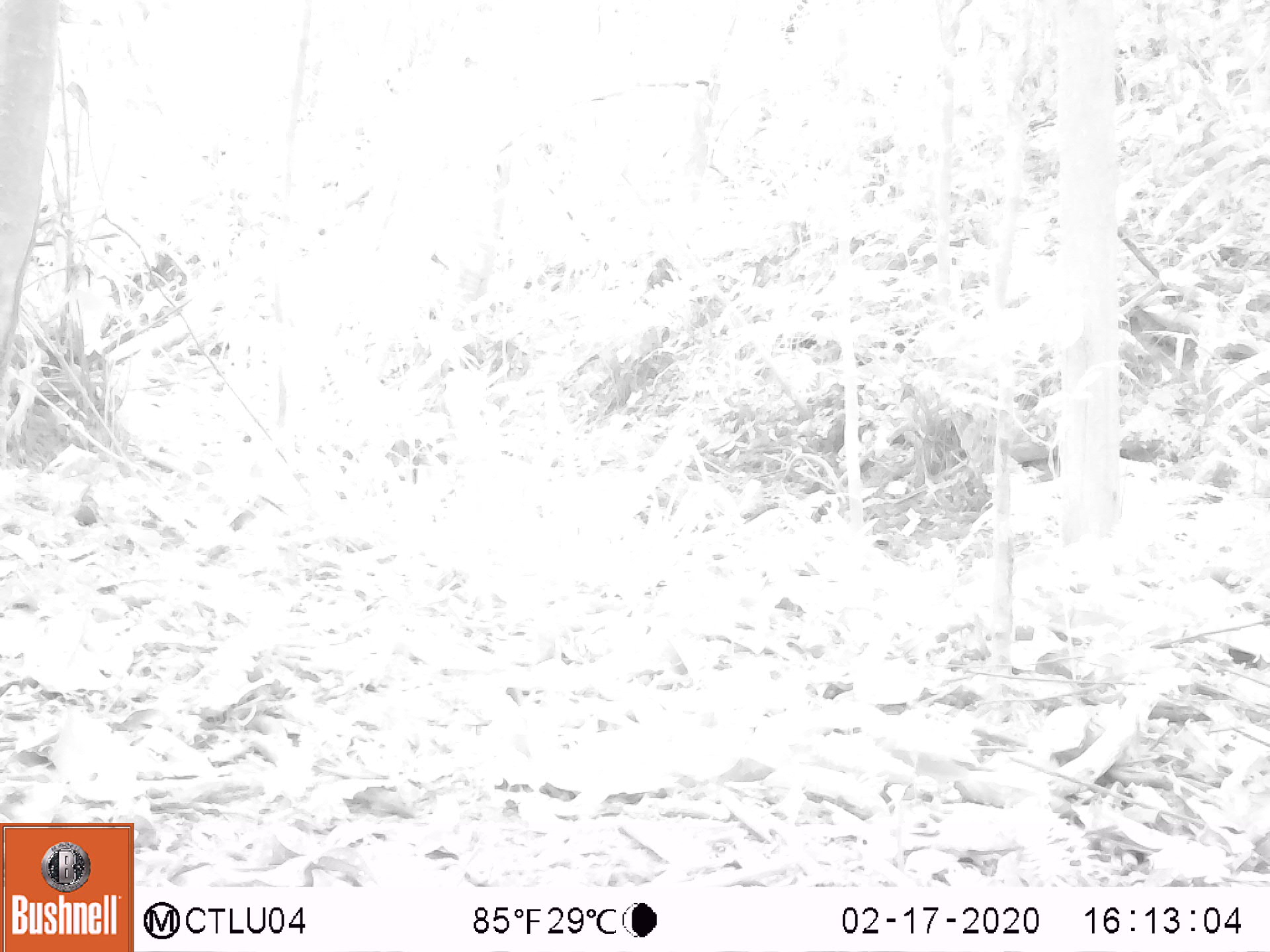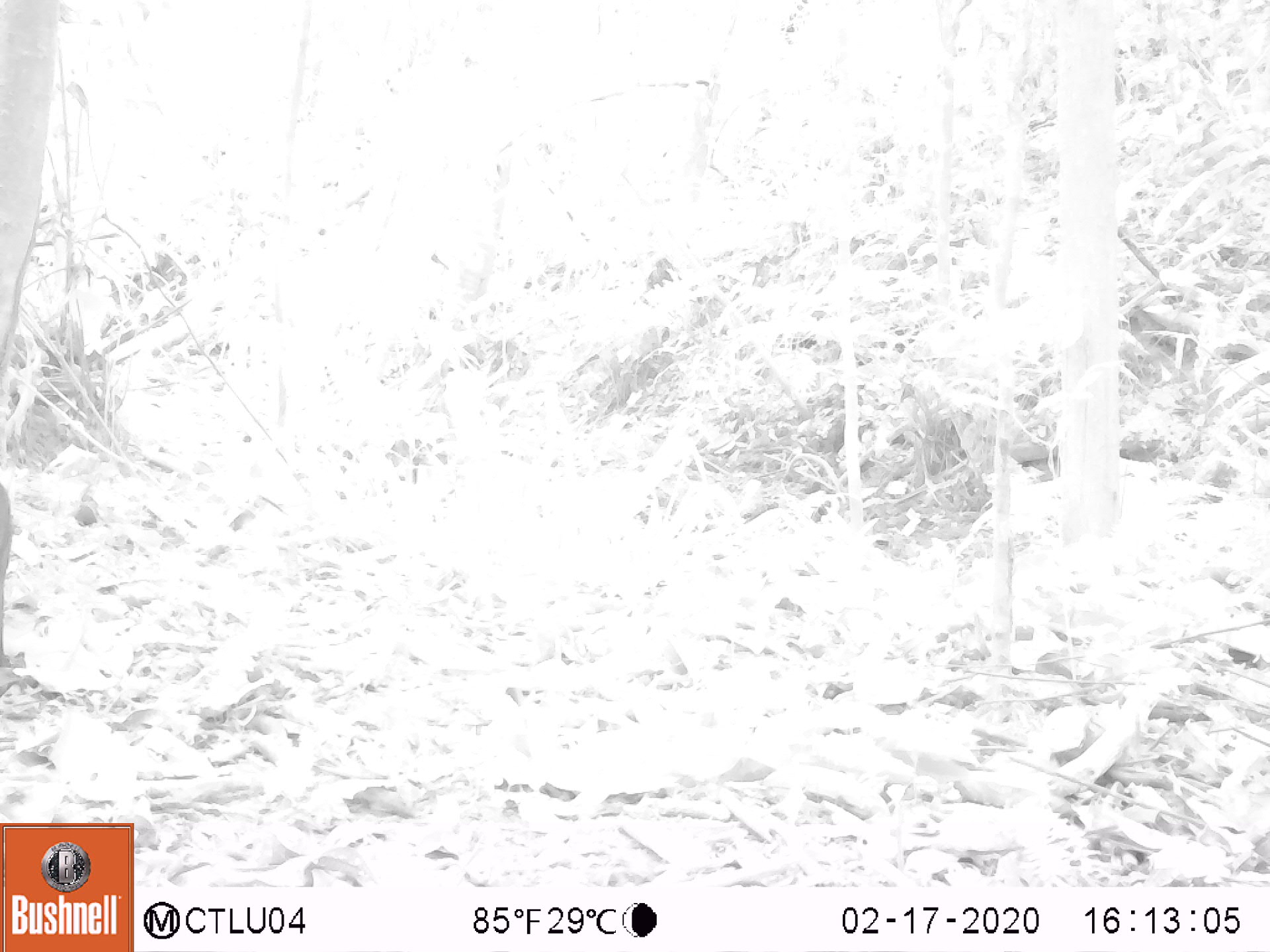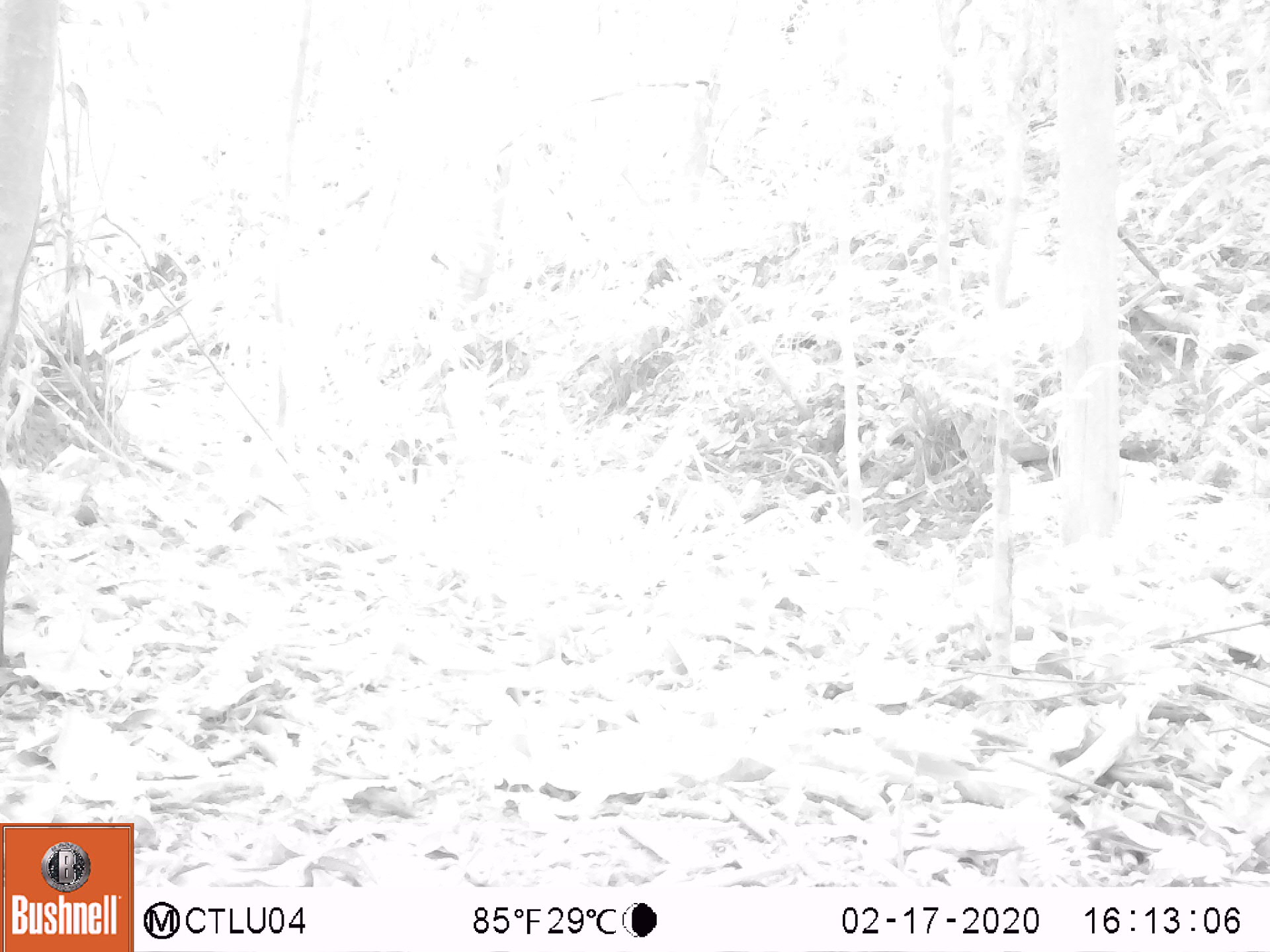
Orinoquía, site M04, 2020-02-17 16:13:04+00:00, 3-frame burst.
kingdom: Animalia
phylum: Chordata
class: Mammalia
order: Rodentia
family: Dasyproctidae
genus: Dasyprocta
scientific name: Dasyprocta fuliginosa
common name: black agouti